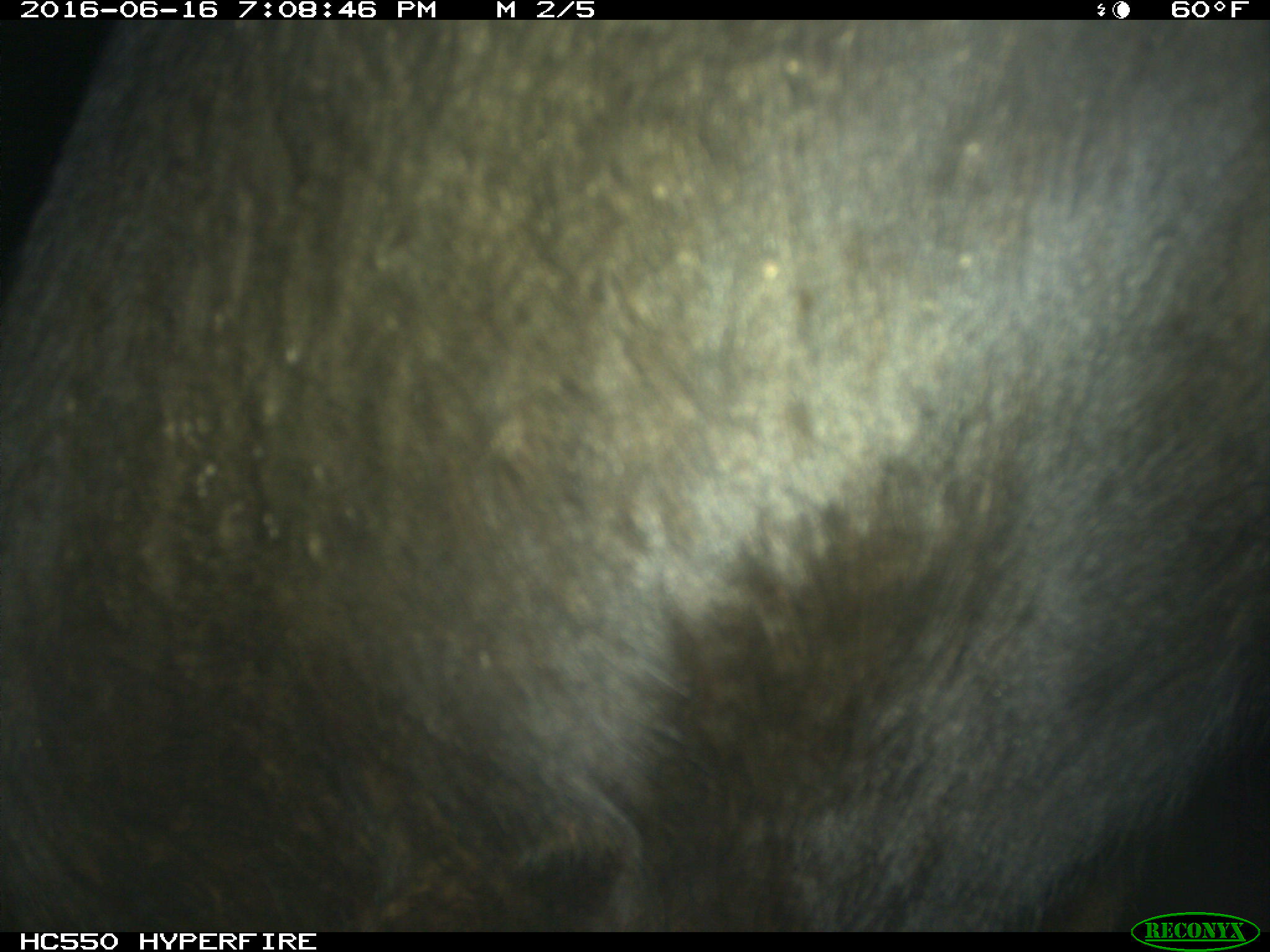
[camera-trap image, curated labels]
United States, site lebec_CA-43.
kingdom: Animalia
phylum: Chordata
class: Mammalia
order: Artiodactyla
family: Bovidae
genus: Bos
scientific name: Bos taurus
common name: domestic cow